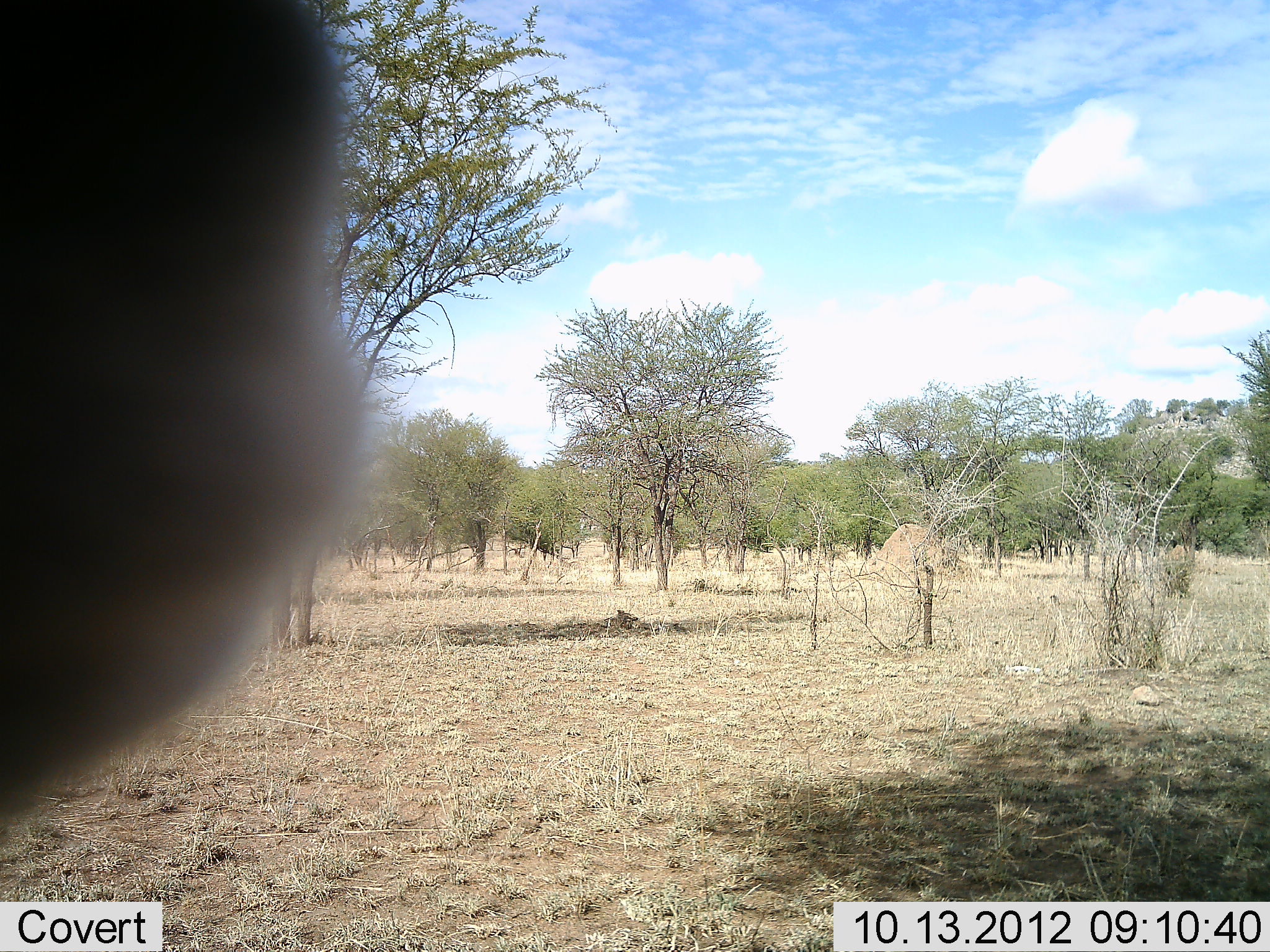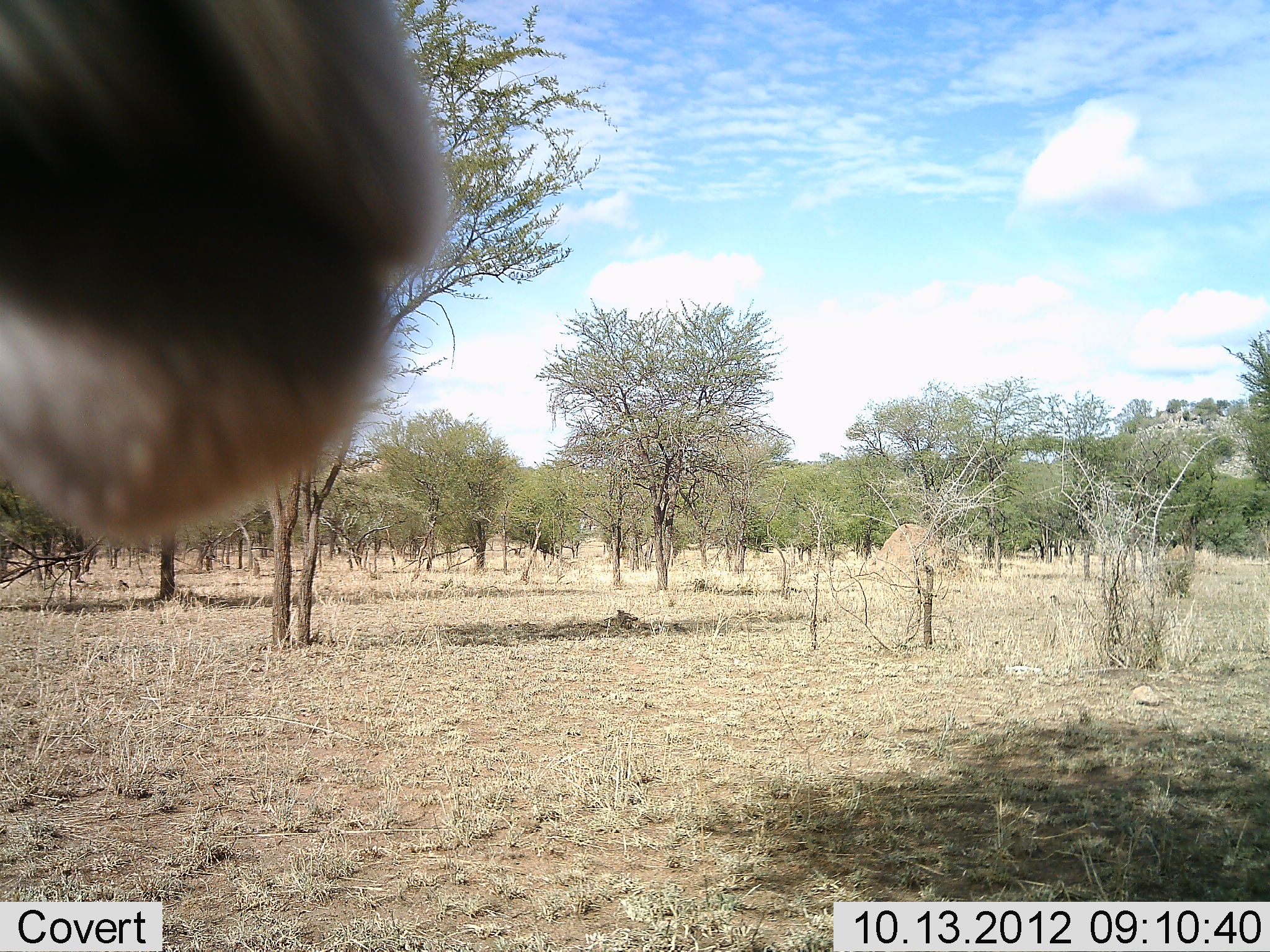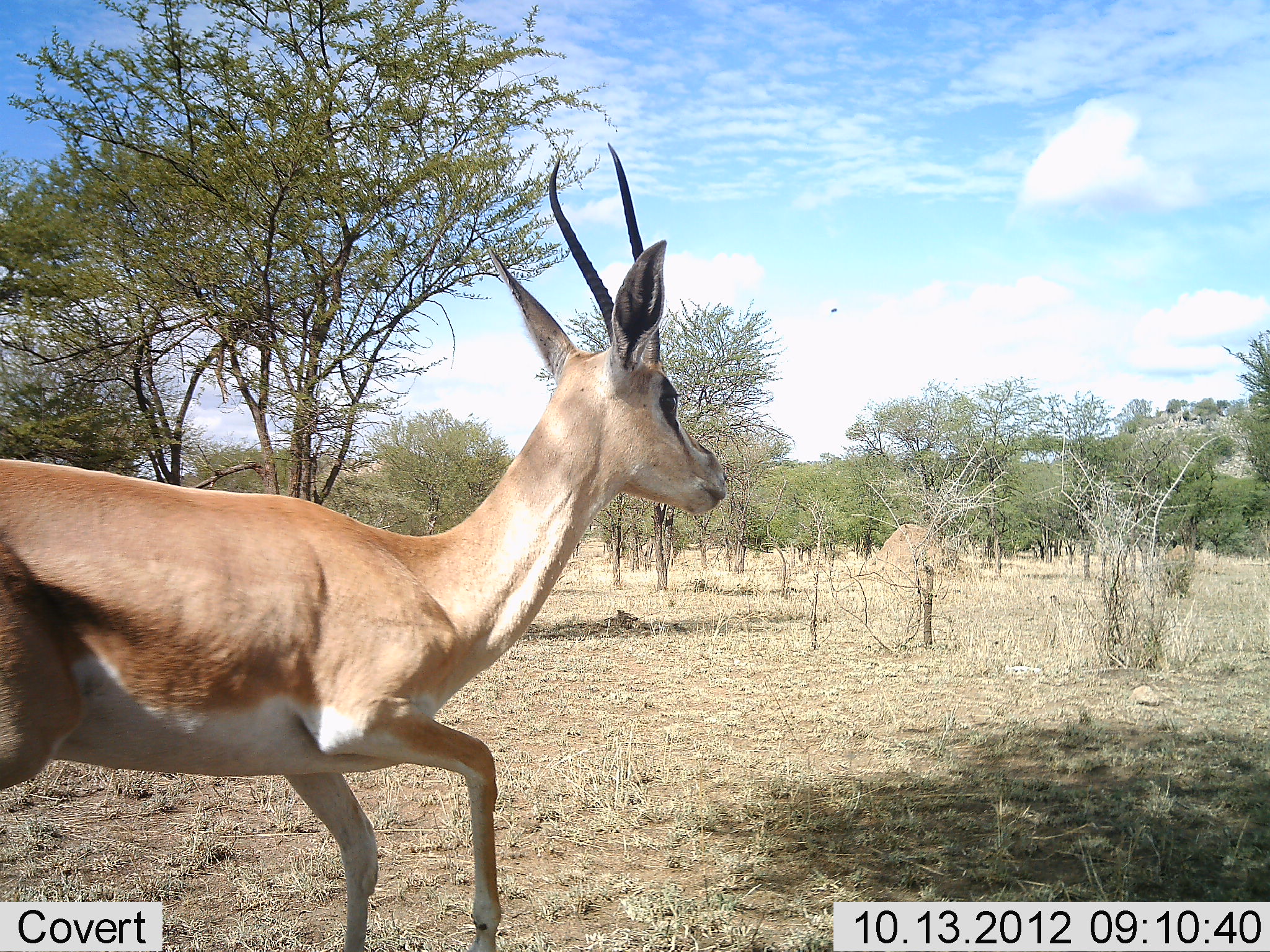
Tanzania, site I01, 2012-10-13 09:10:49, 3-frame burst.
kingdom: Animalia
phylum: Chordata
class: Mammalia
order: Artiodactyla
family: Bovidae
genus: Nanger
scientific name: Nanger granti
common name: grant's gazelle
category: gazellegrants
Gazellegrants (grant's gazelle) (Nanger granti), count 1. Behavior (volunteer vote fractions): standing 0%, resting 0%, moving 100%, interacting 0%. Young present (vote fraction): 0%. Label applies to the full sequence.